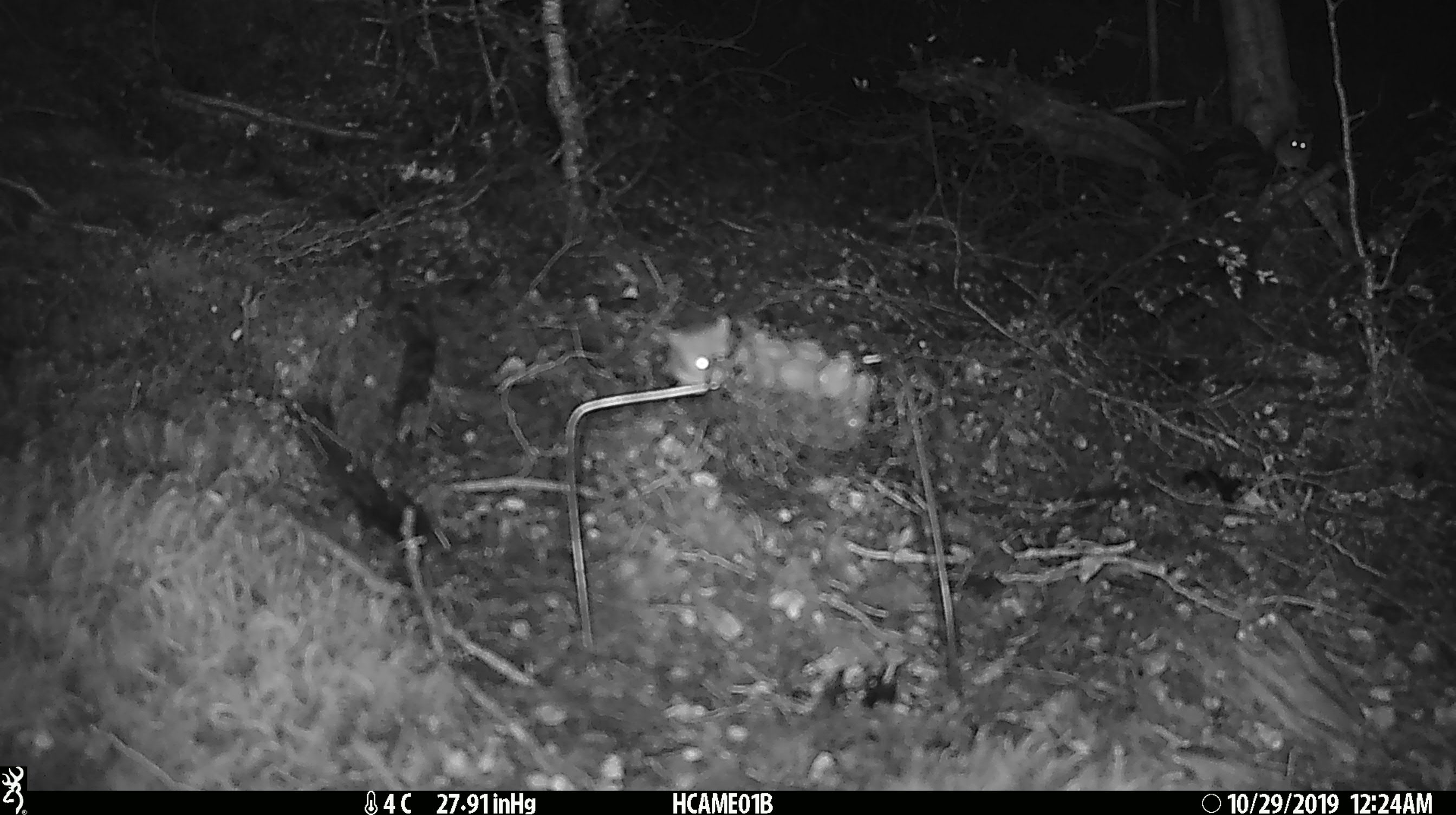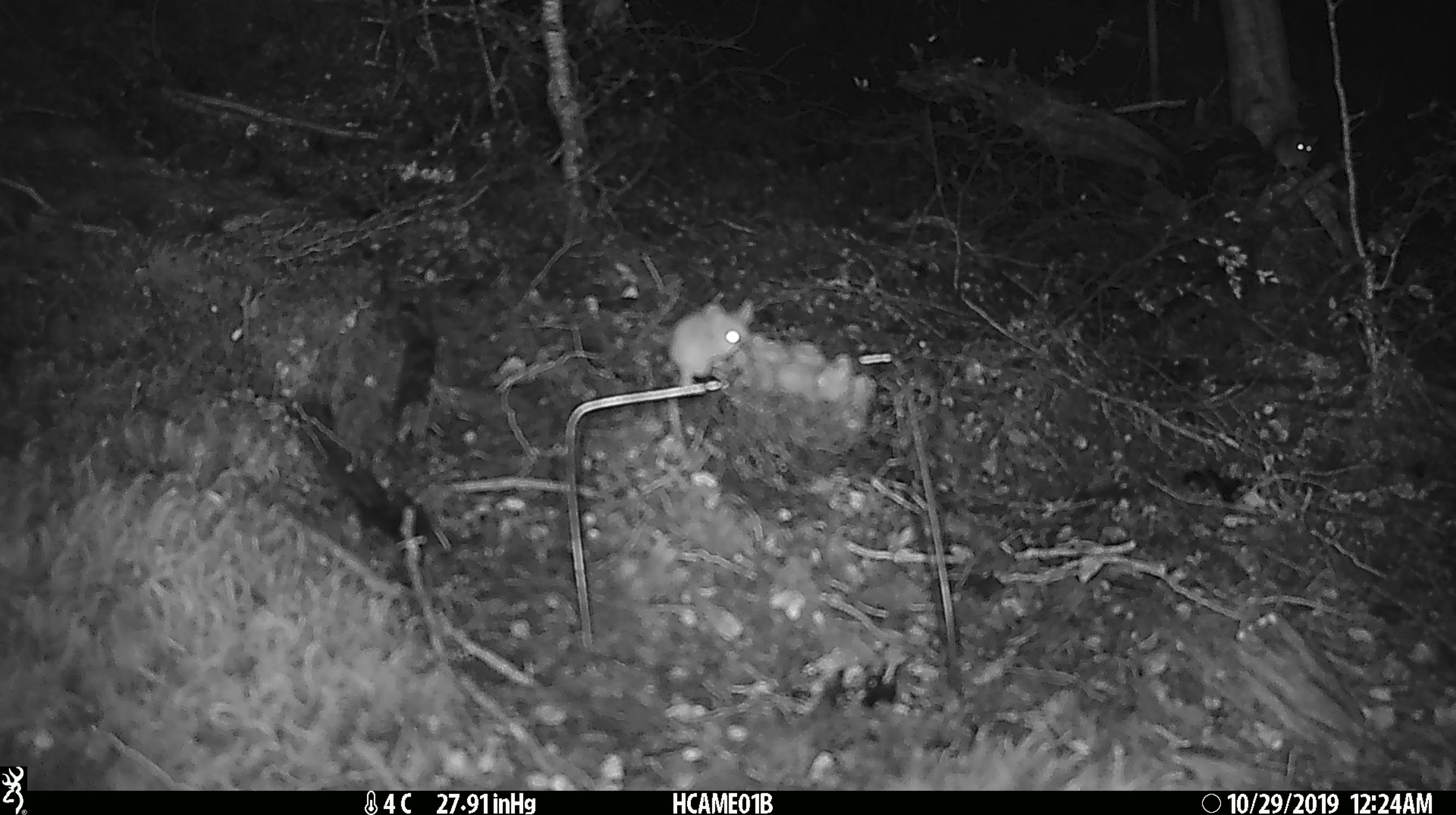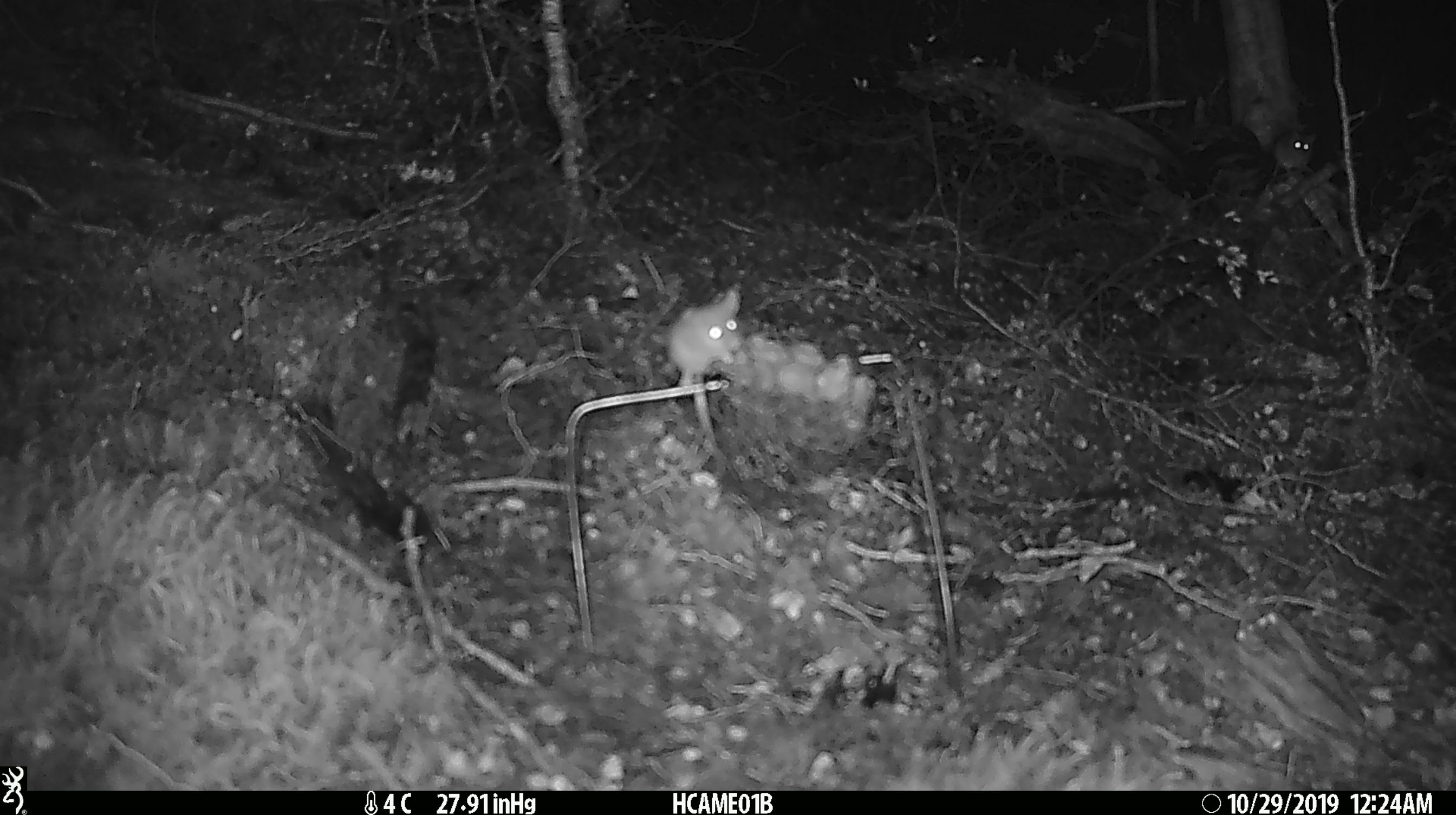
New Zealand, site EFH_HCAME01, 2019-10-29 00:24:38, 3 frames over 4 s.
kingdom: Animalia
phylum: Chordata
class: Mammalia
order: Rodentia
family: Muridae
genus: Mus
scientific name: Mus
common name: mouse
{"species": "mouse (Mus)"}